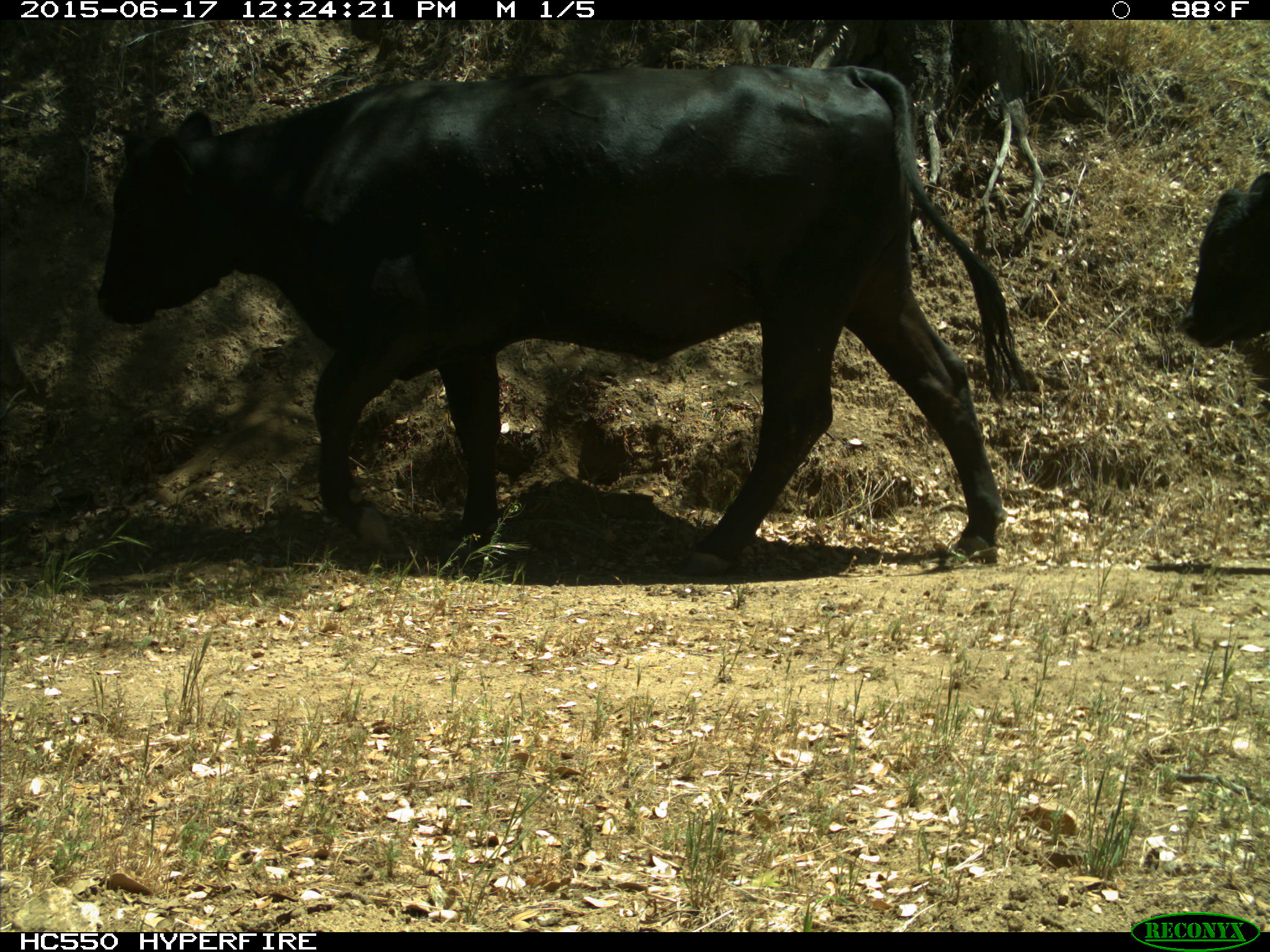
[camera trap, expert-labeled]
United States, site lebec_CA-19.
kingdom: Animalia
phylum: Chordata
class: Mammalia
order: Artiodactyla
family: Bovidae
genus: Bos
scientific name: Bos taurus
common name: domestic cow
Bos taurus (domestic cow).